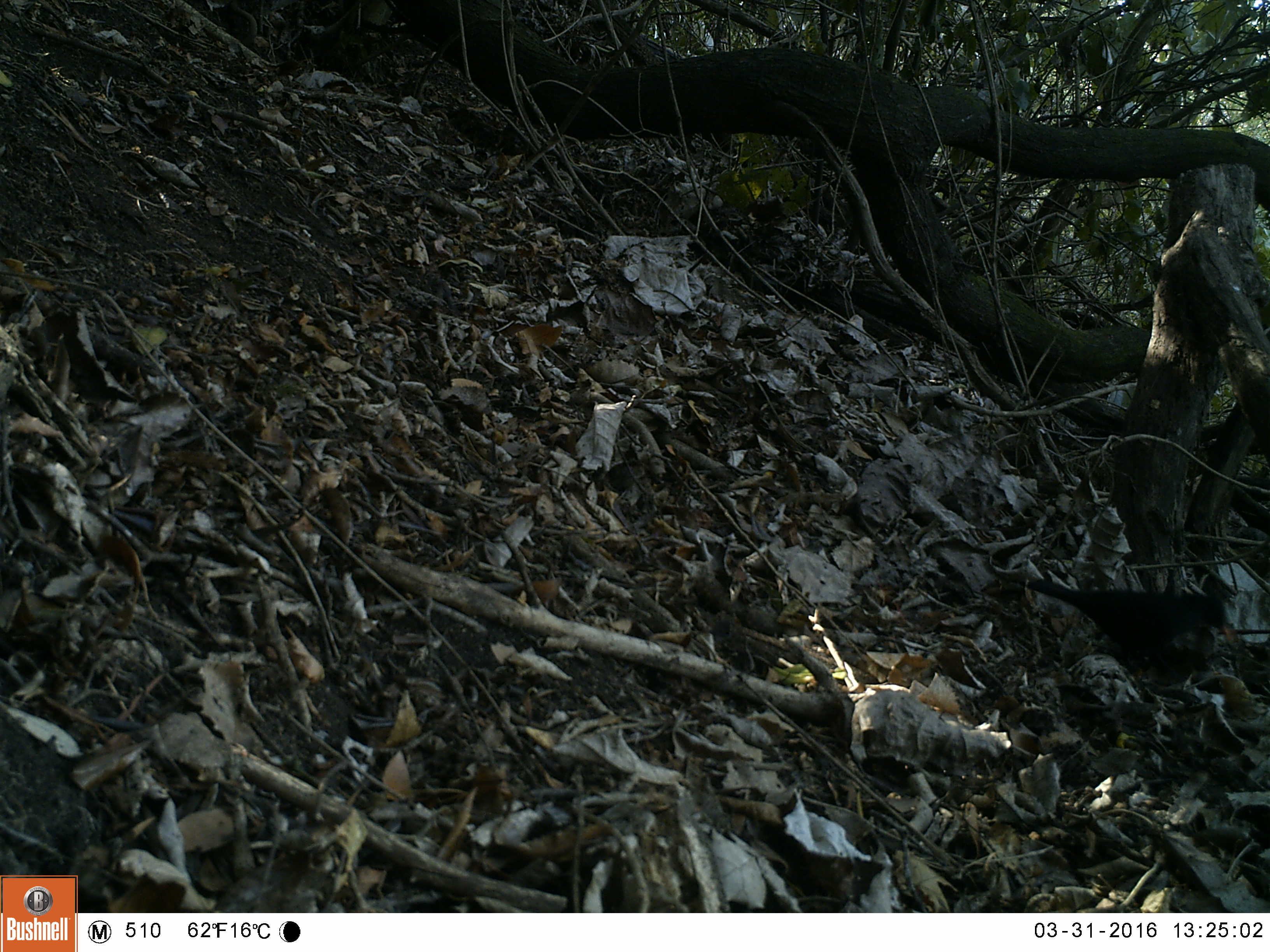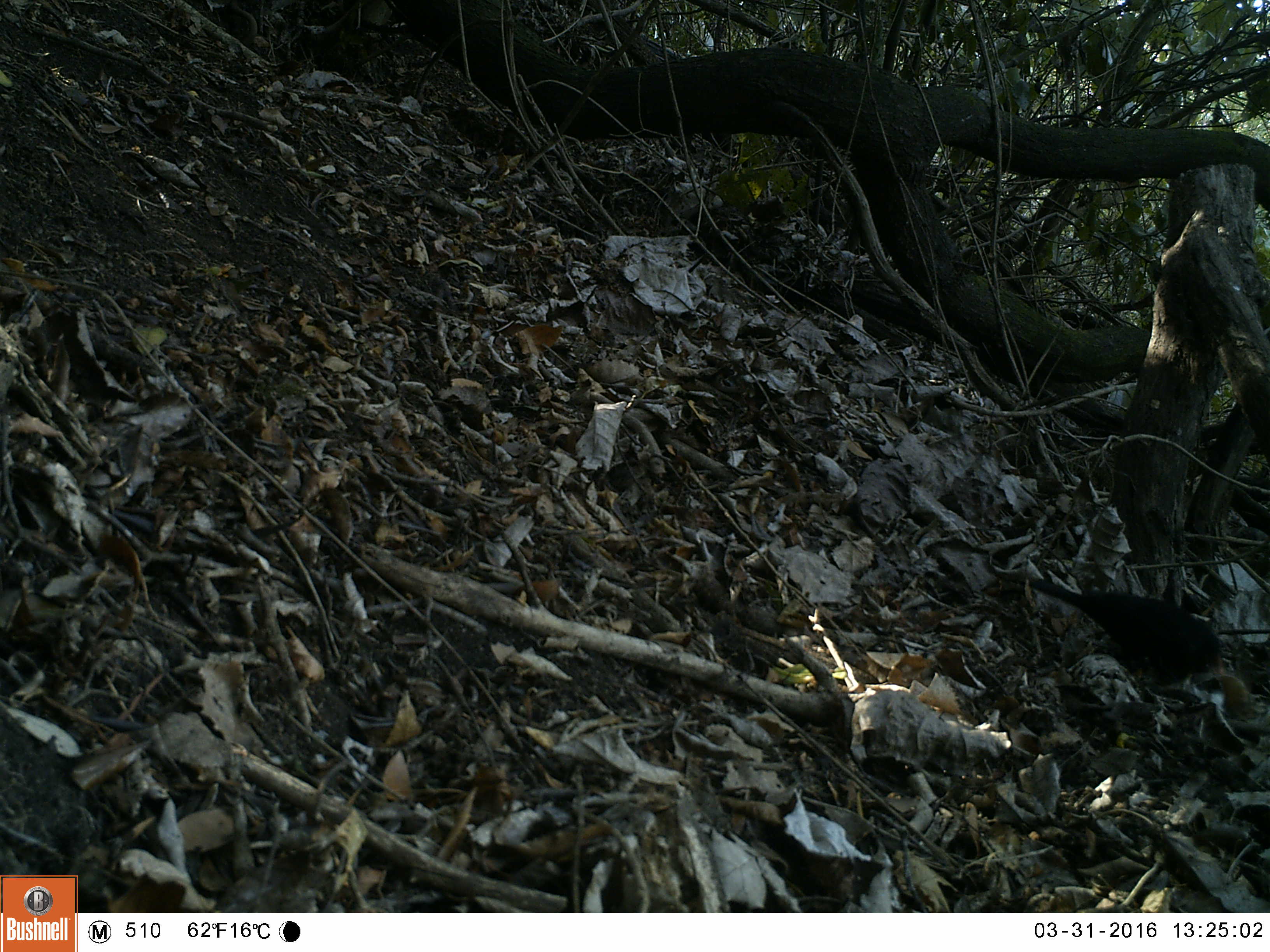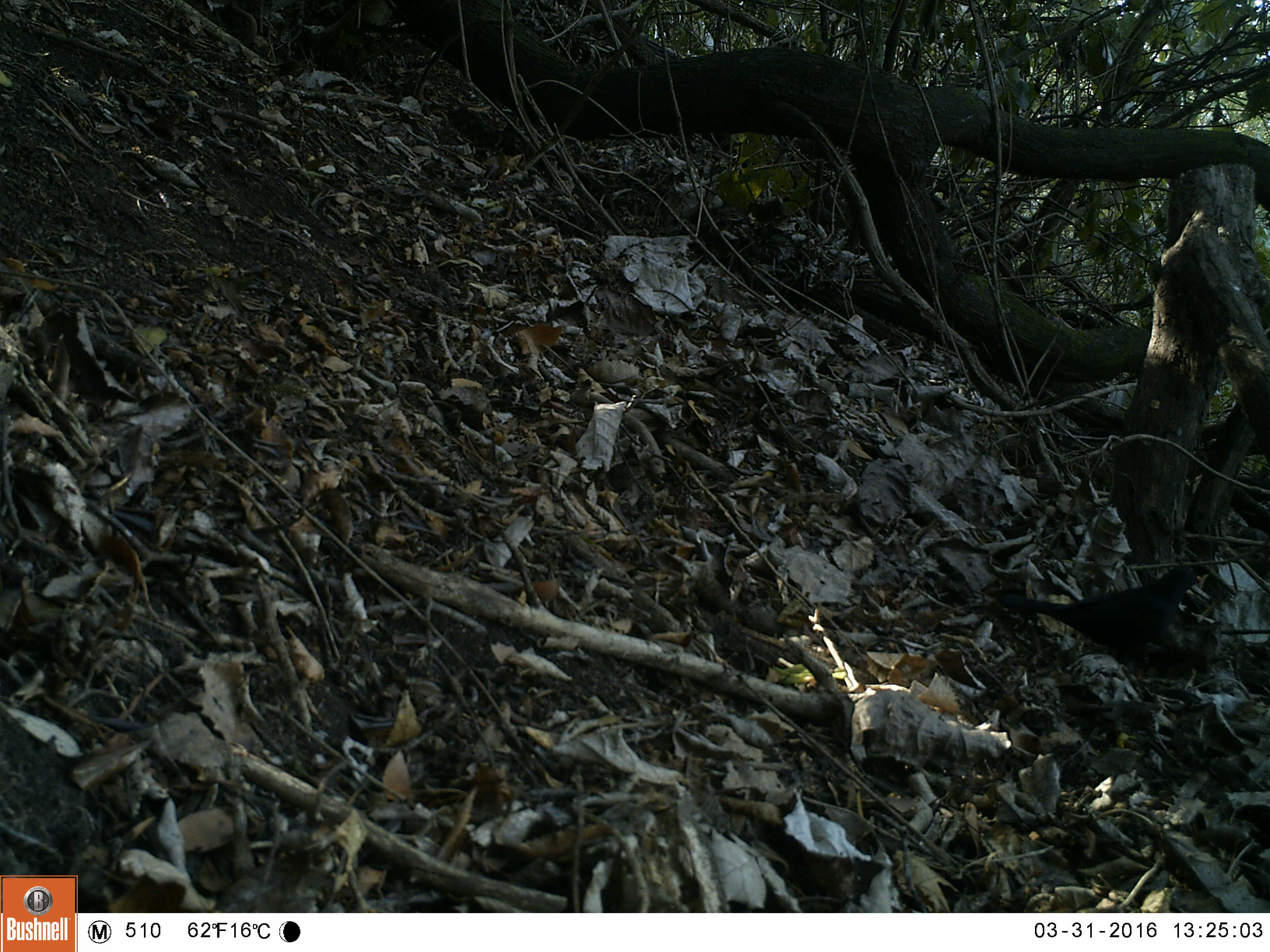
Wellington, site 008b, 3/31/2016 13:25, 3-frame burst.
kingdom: Animalia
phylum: Chordata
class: Aves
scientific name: Aves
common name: bird